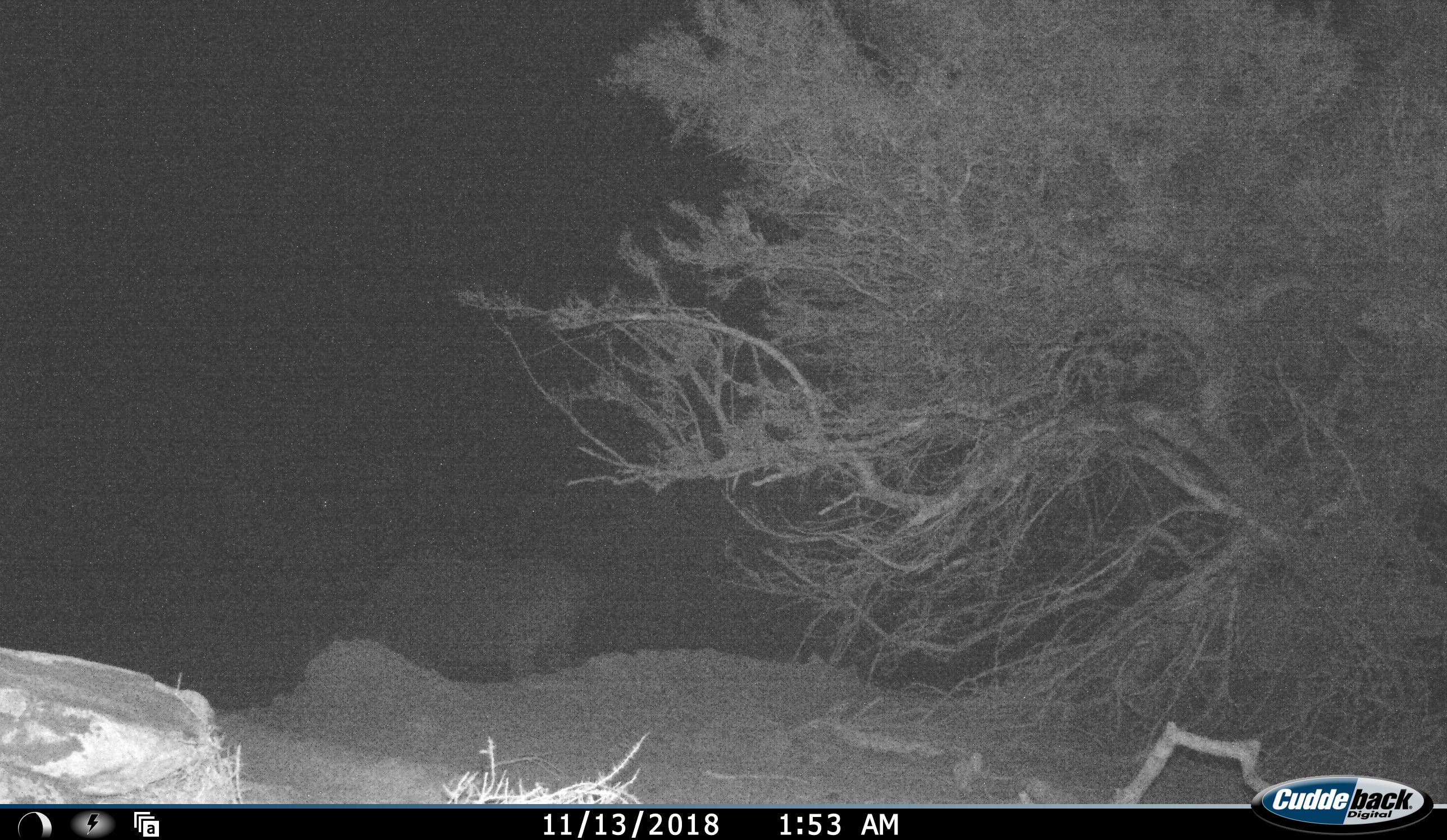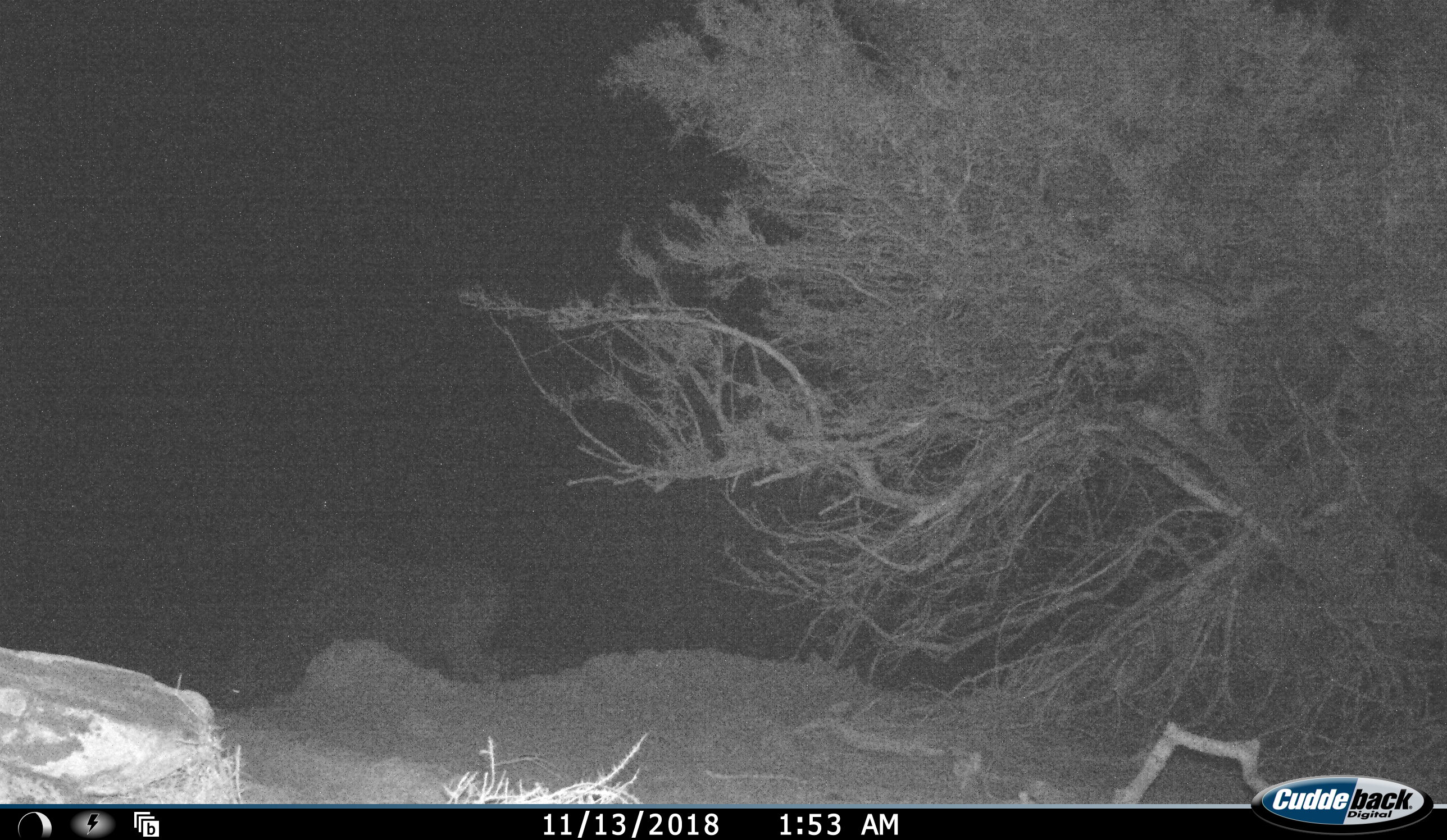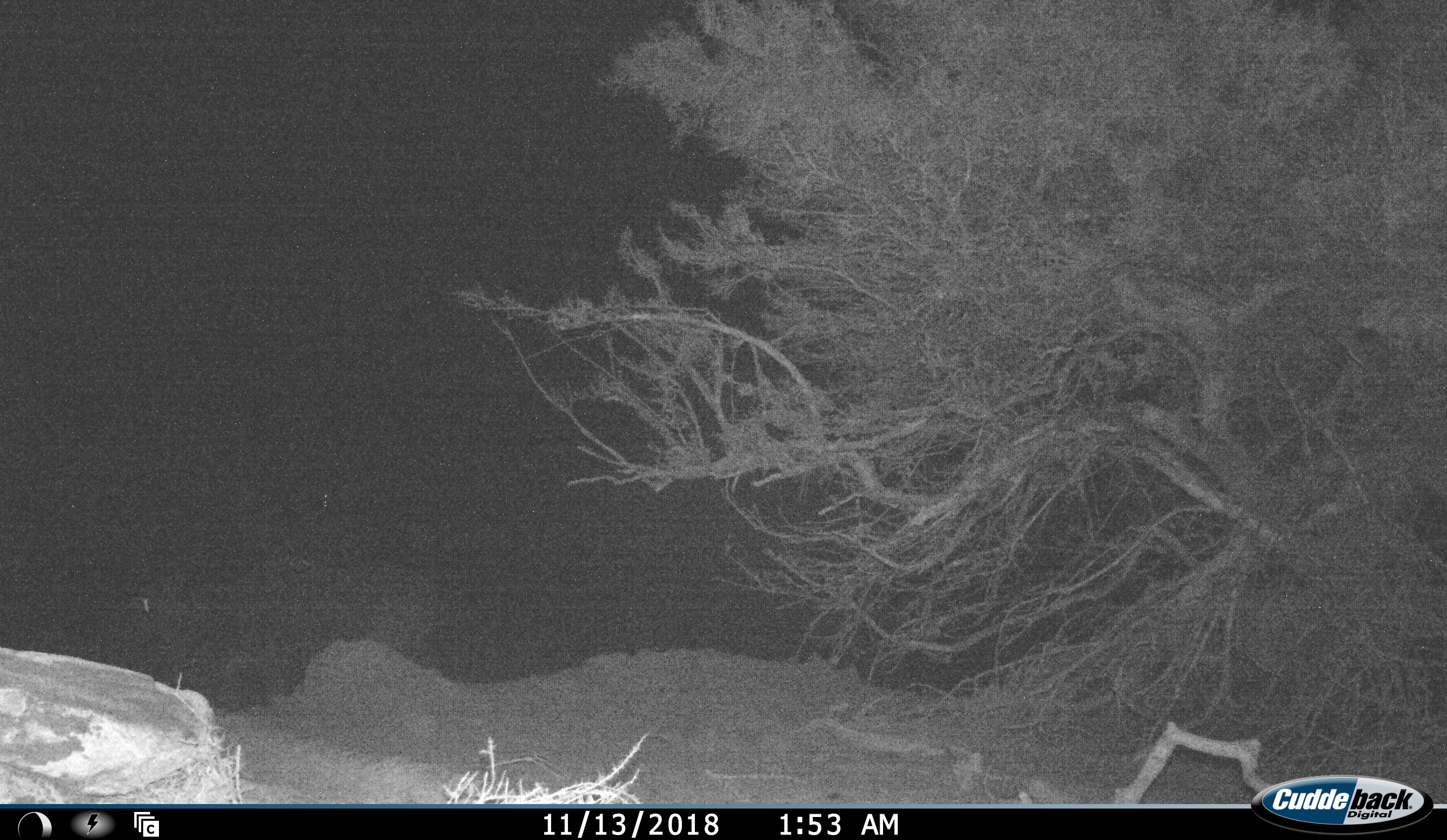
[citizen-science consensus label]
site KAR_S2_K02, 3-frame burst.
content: unidentified animal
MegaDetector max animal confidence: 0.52